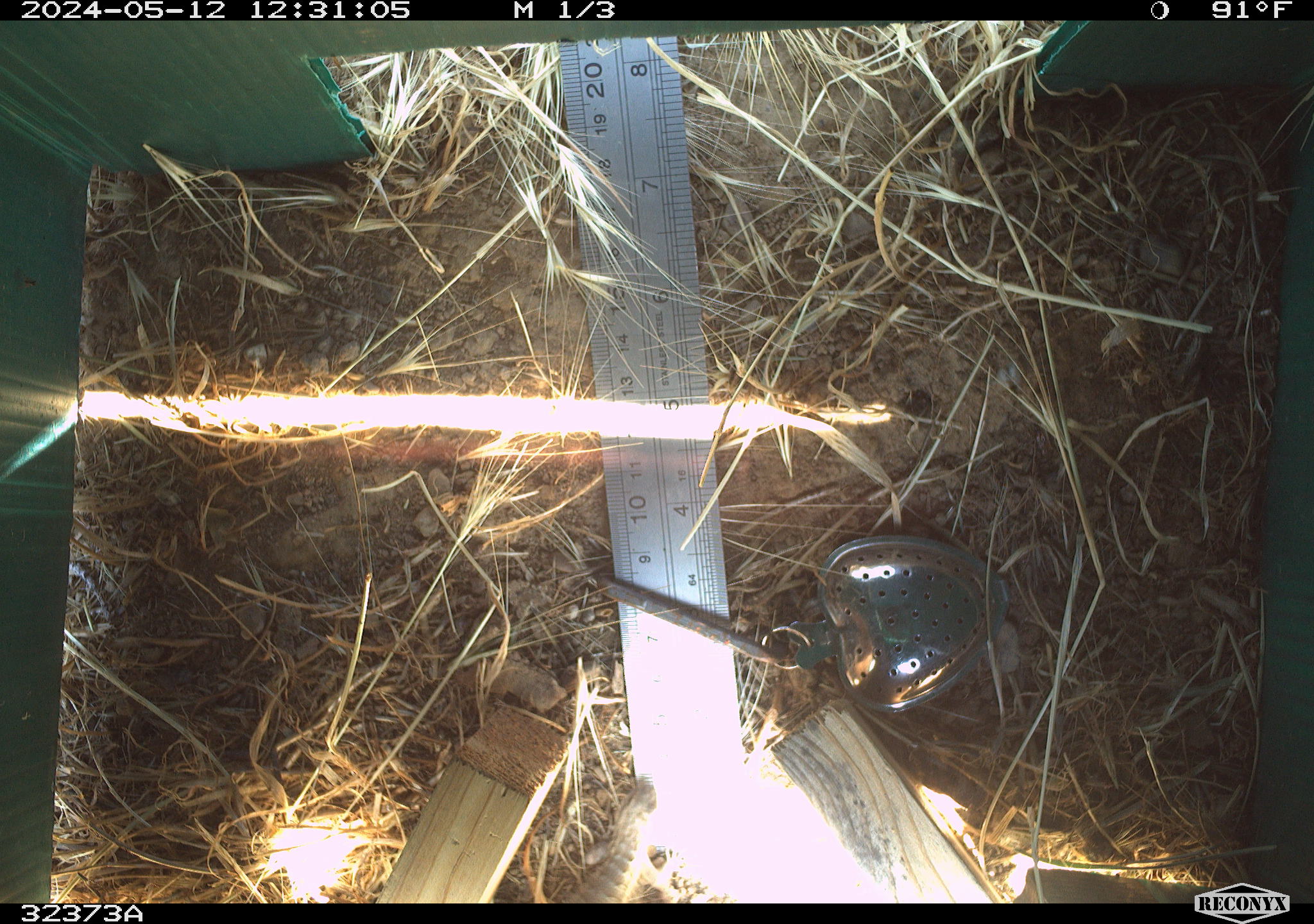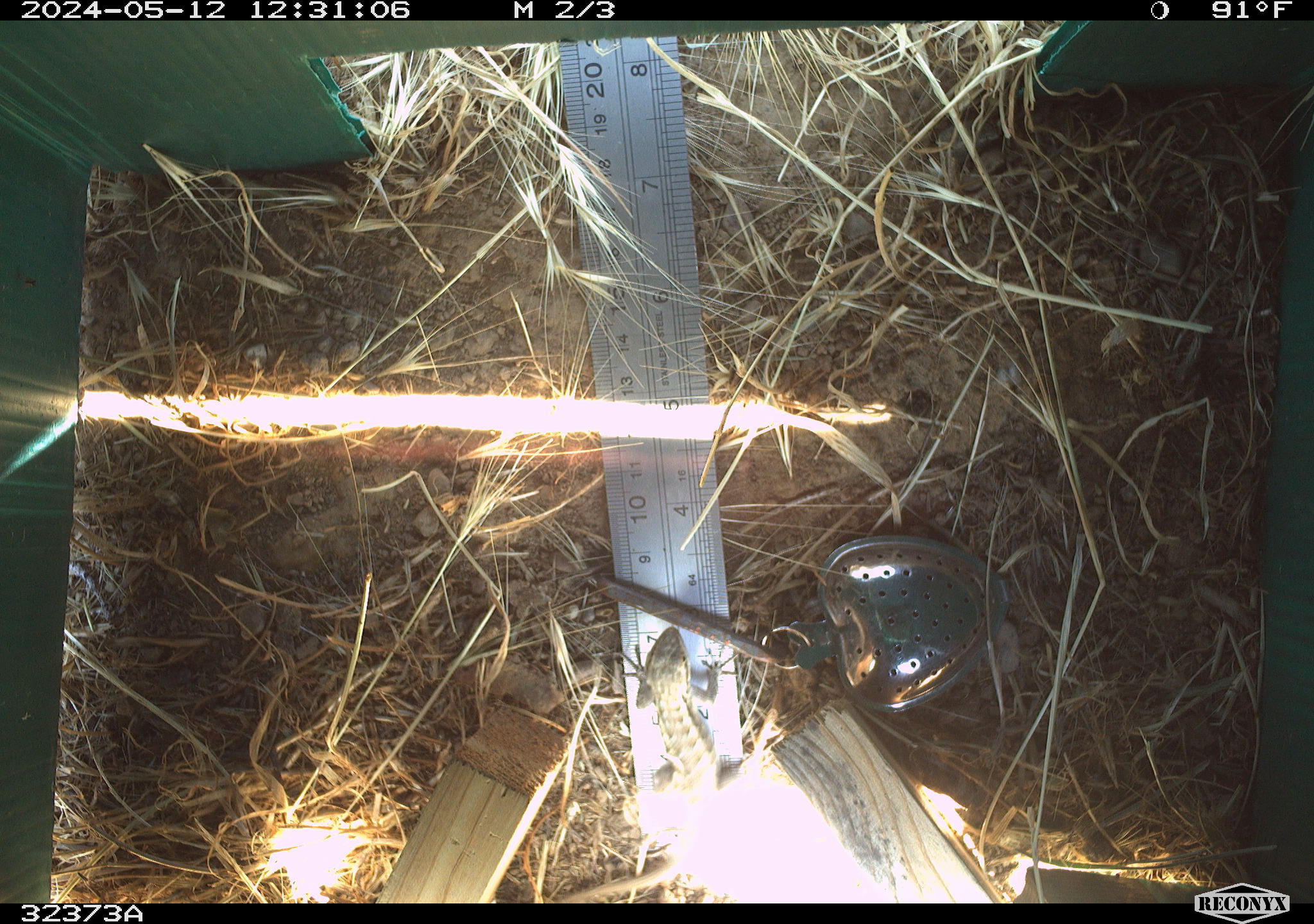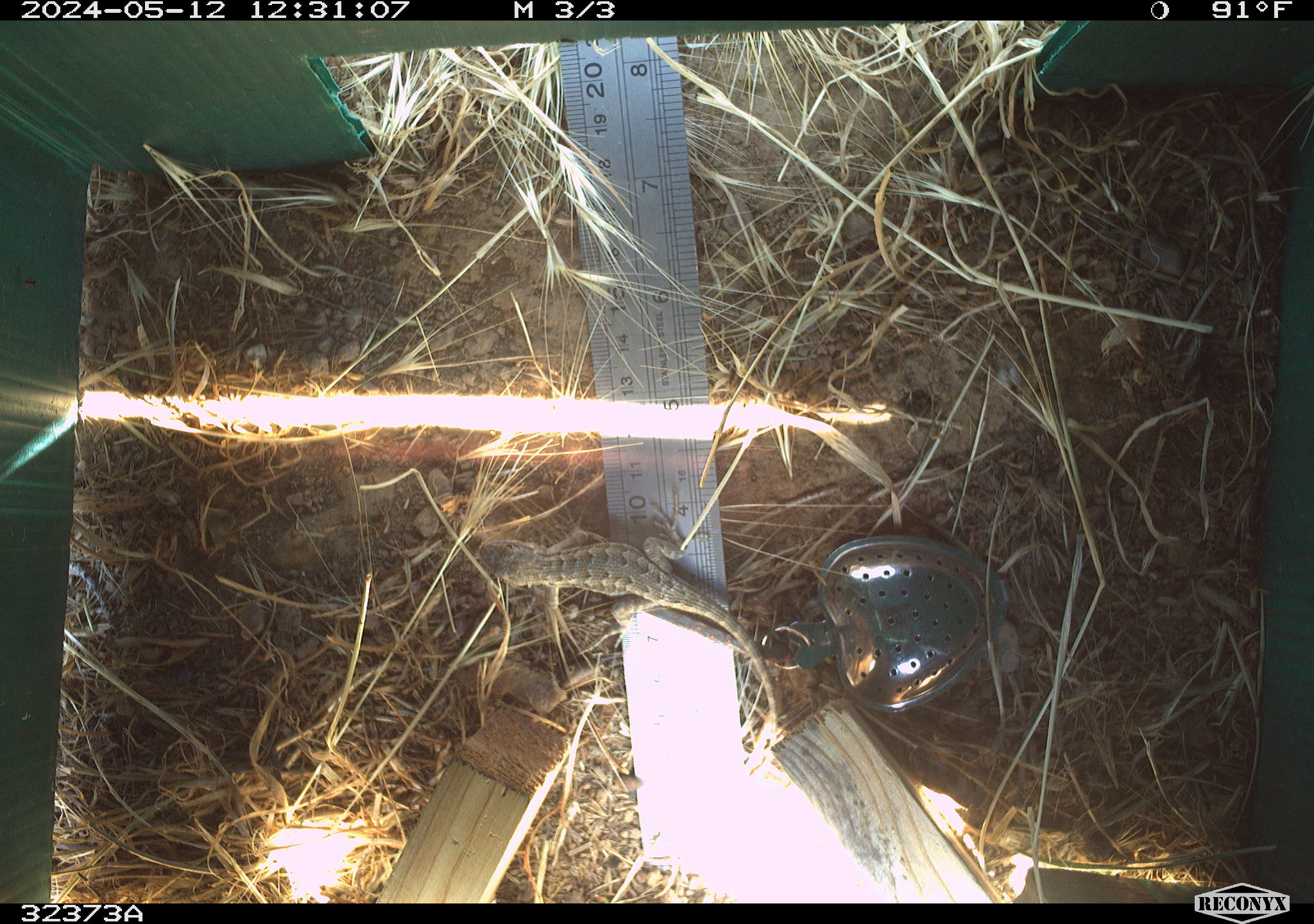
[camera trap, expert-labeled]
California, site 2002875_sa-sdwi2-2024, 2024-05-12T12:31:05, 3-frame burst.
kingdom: Animalia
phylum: Chordata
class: Reptilia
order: Squamata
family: Phrynosomatidae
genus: Sceloporus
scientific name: Sceloporus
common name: spiny lizards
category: sceloporus species